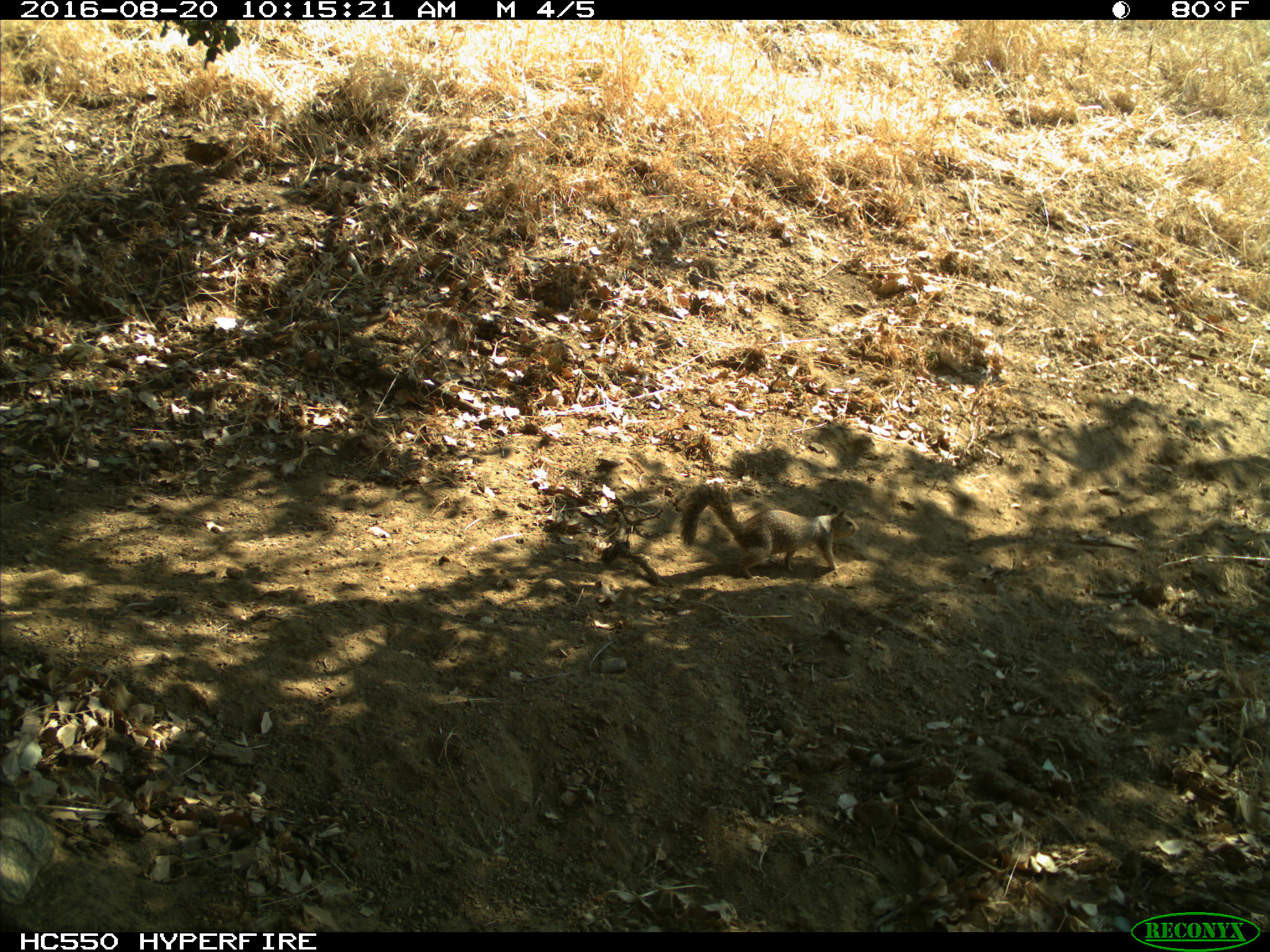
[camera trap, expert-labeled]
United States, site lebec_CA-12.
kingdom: Animalia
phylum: Chordata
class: Mammalia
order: Rodentia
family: Sciuridae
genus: Otospermophilus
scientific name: Otospermophilus beecheyi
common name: california ground squirrel